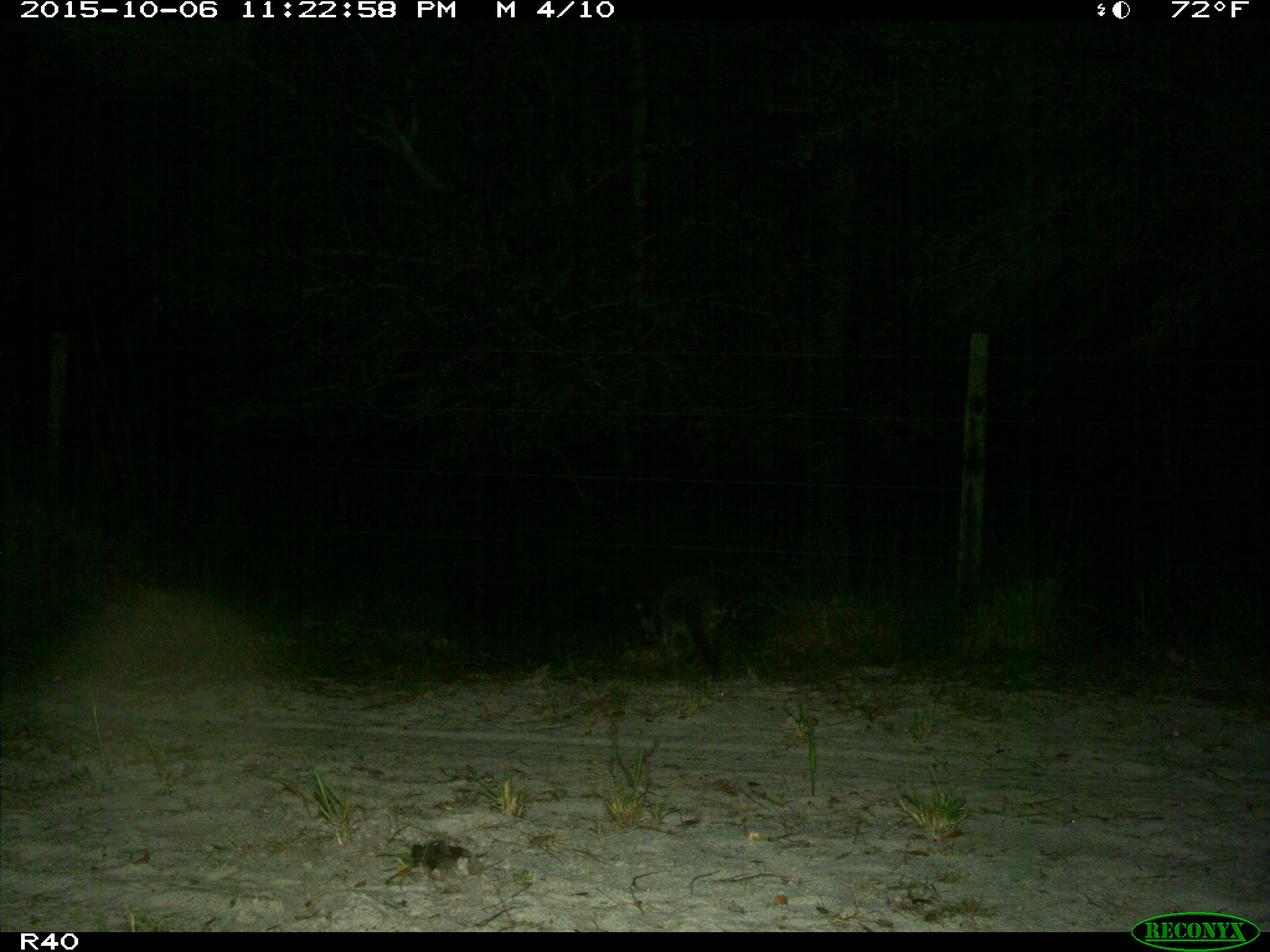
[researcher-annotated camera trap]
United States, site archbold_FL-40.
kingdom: Animalia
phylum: Chordata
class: Mammalia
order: Carnivora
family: Procyonidae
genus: Procyon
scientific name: Procyon lotor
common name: common raccoon